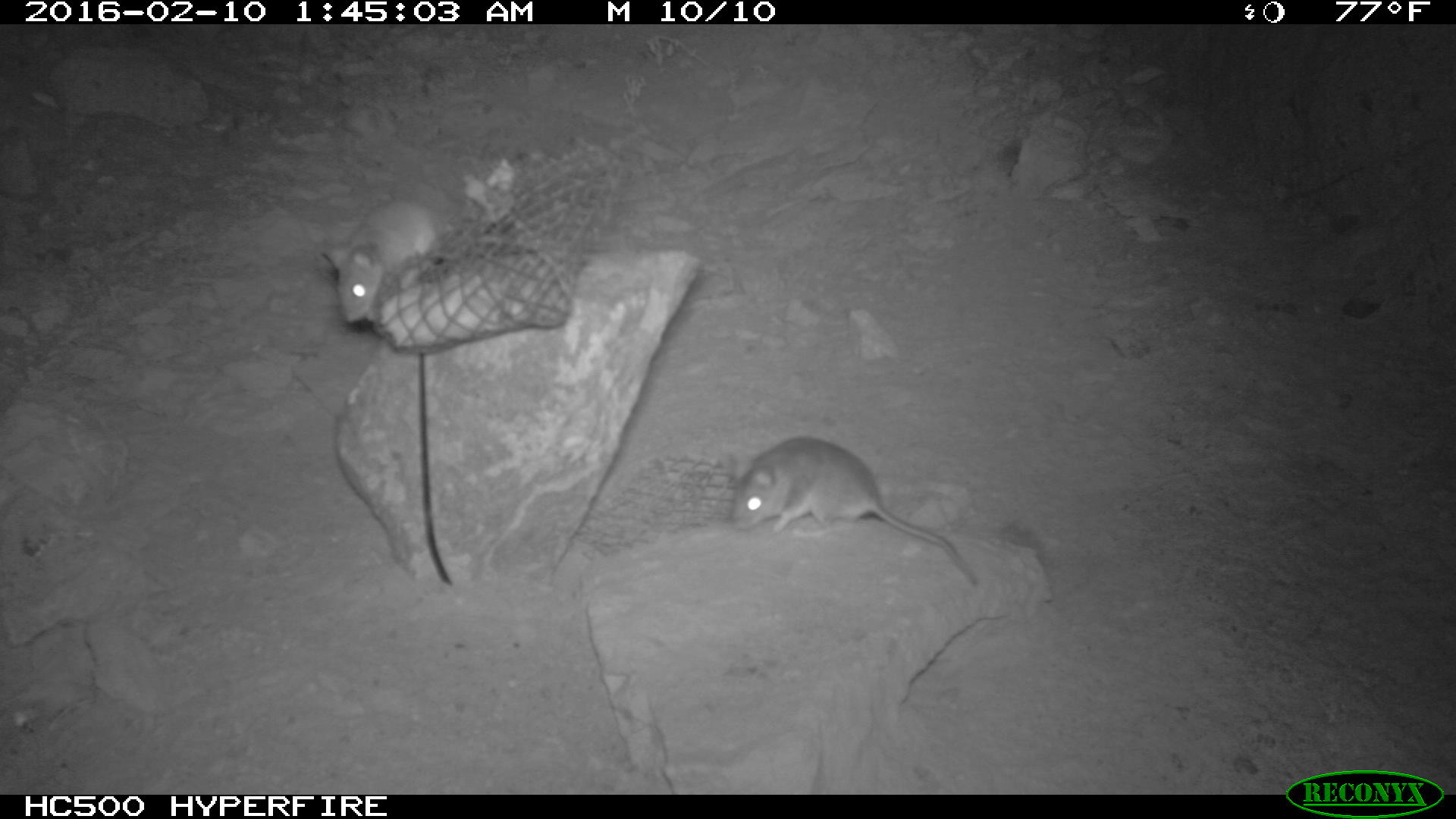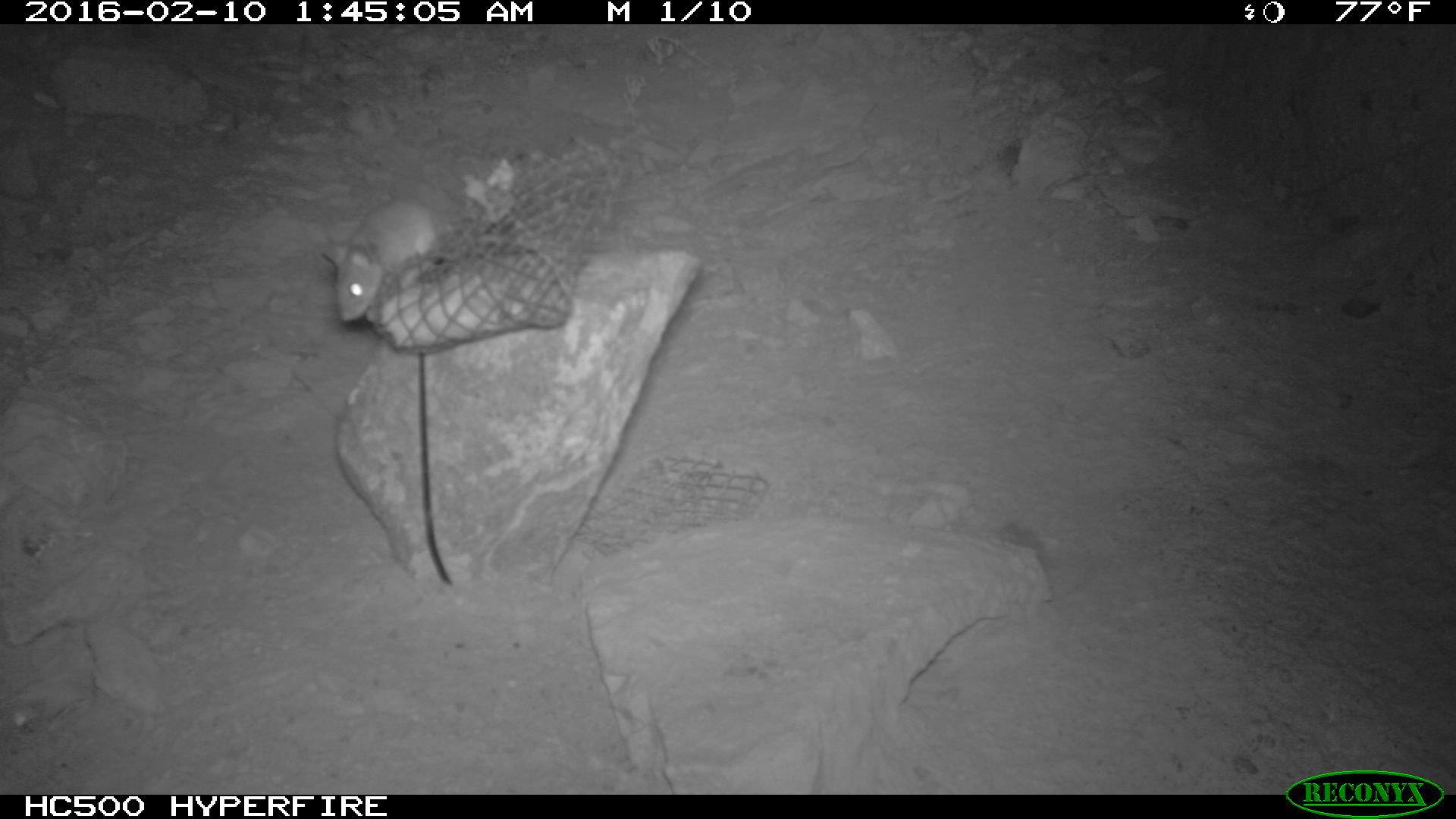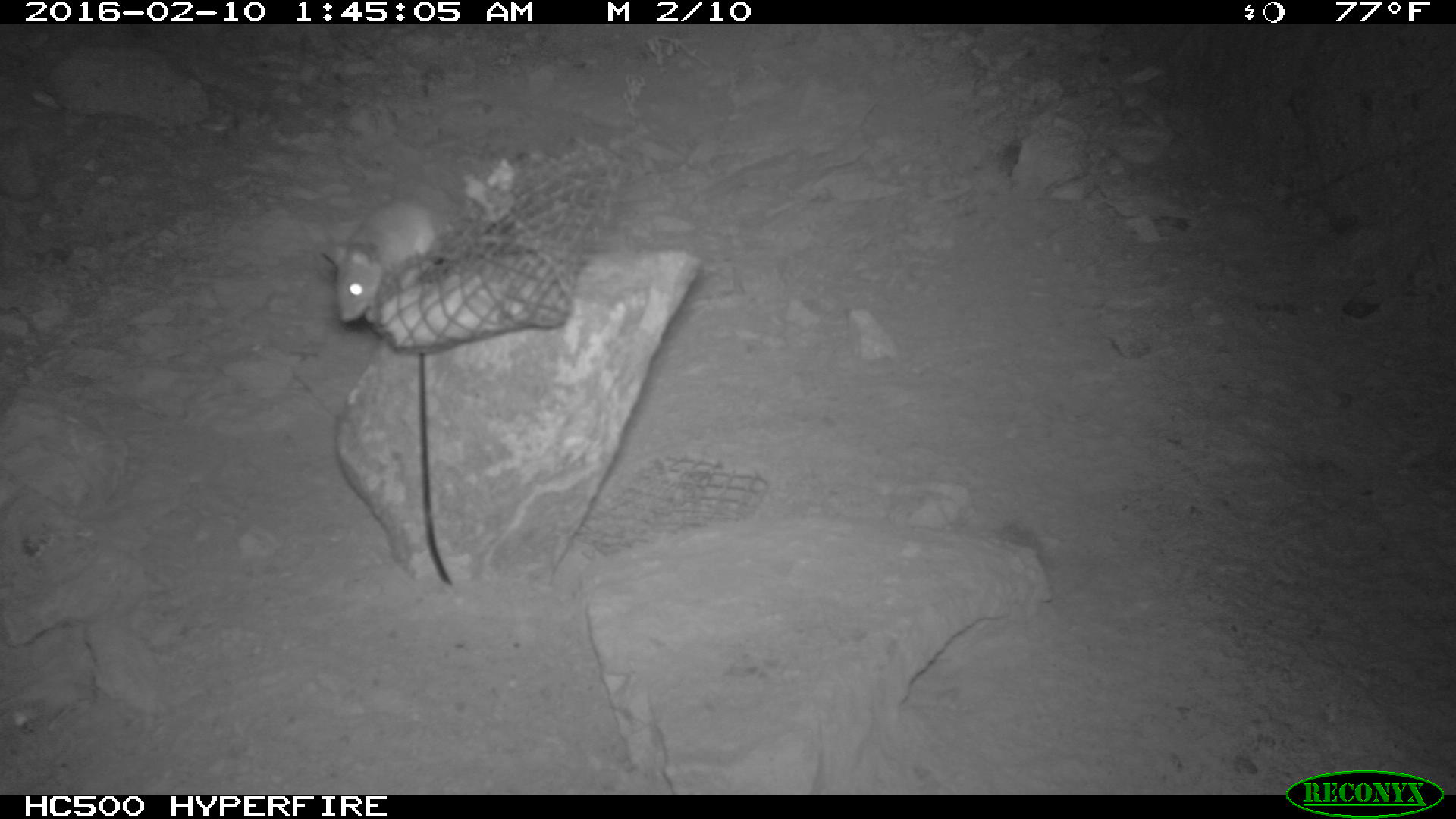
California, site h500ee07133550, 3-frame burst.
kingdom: Animalia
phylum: Chordata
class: Mammalia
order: Rodentia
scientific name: Rodentia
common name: rodent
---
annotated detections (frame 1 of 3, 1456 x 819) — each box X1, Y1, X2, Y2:
rodent: 724, 437, 977, 590; 318, 196, 441, 322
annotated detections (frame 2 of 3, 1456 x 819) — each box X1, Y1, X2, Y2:
rodent: 319, 198, 444, 324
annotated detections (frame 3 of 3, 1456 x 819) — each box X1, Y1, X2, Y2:
rodent: 322, 199, 447, 322